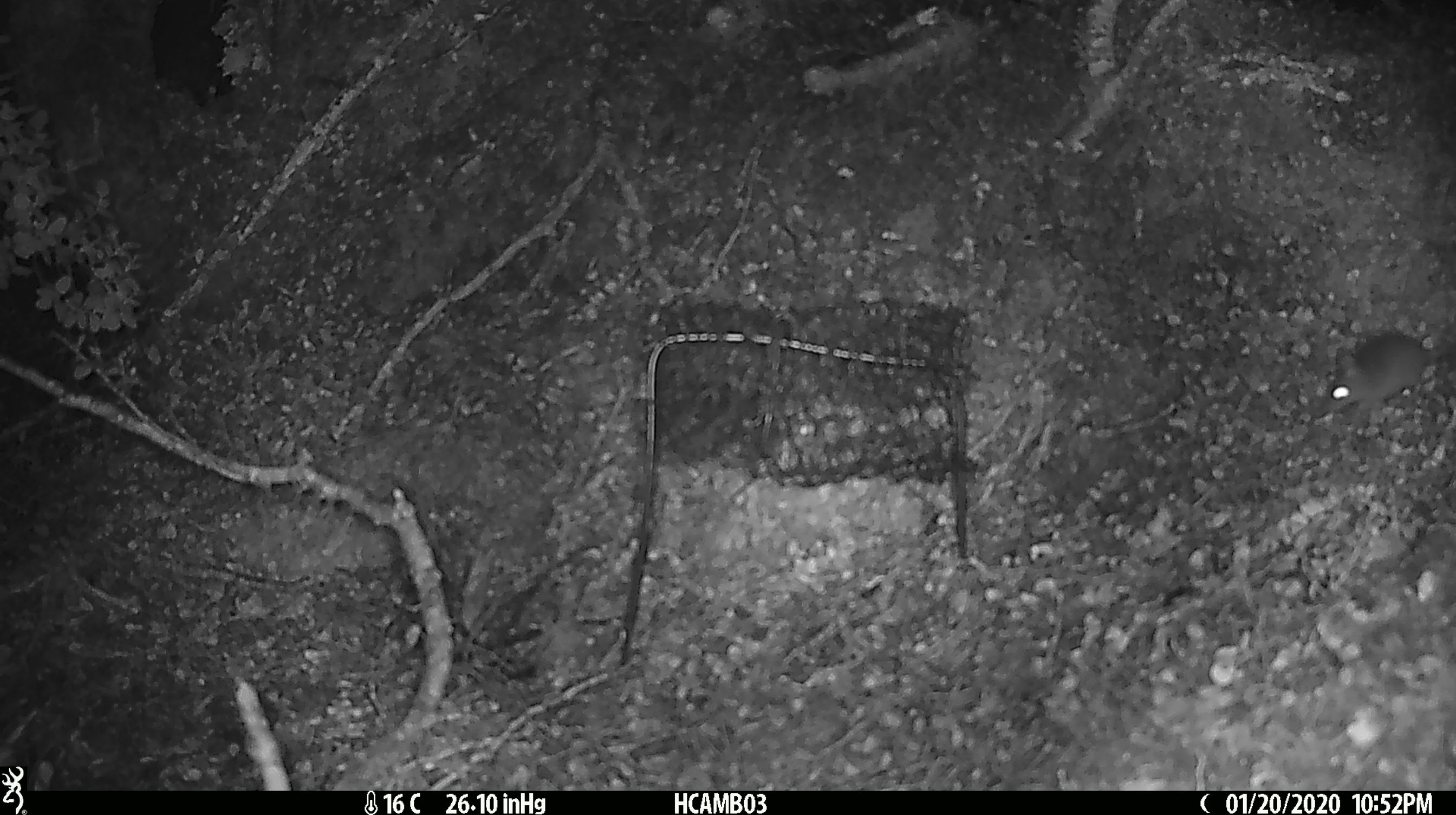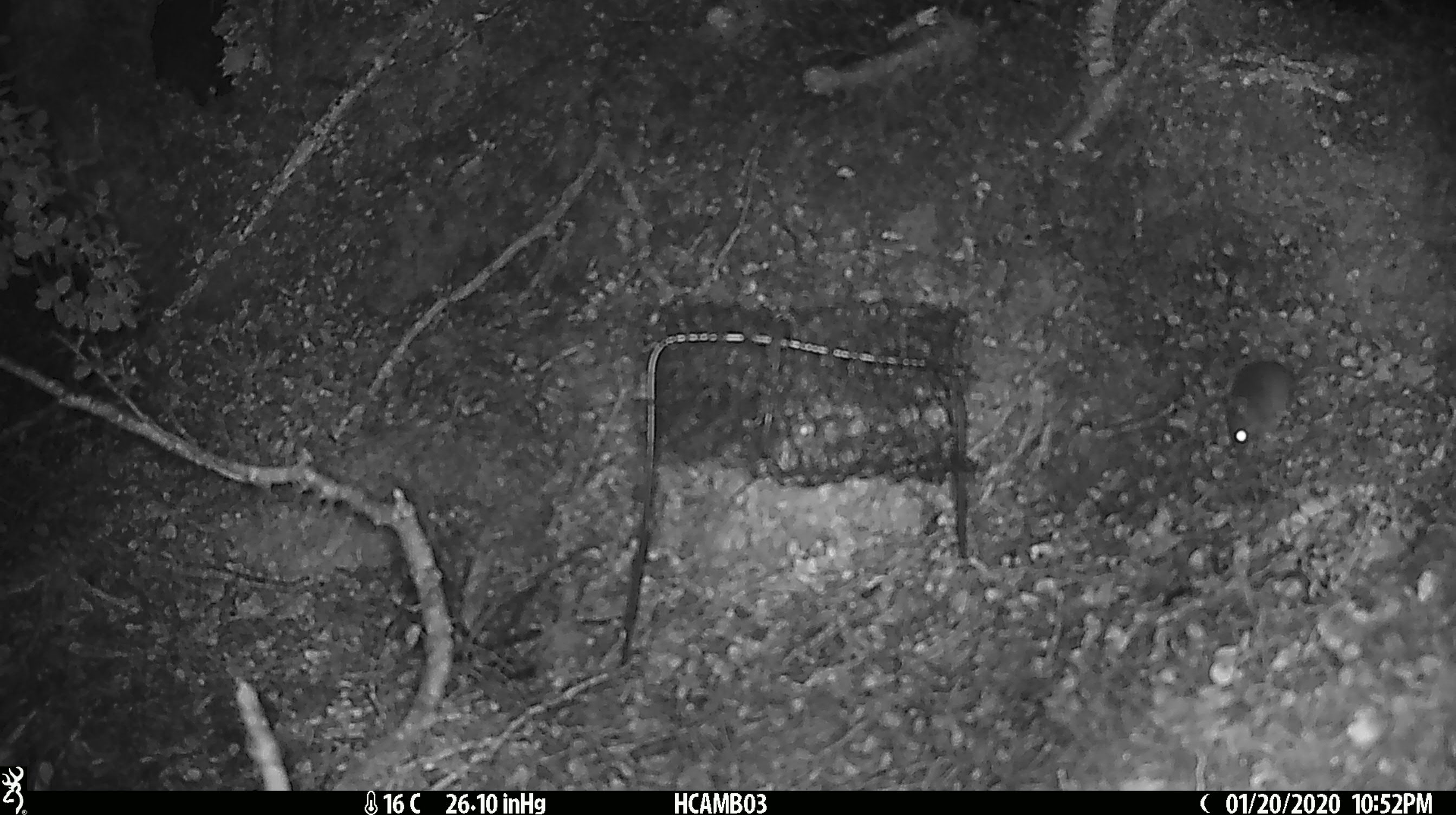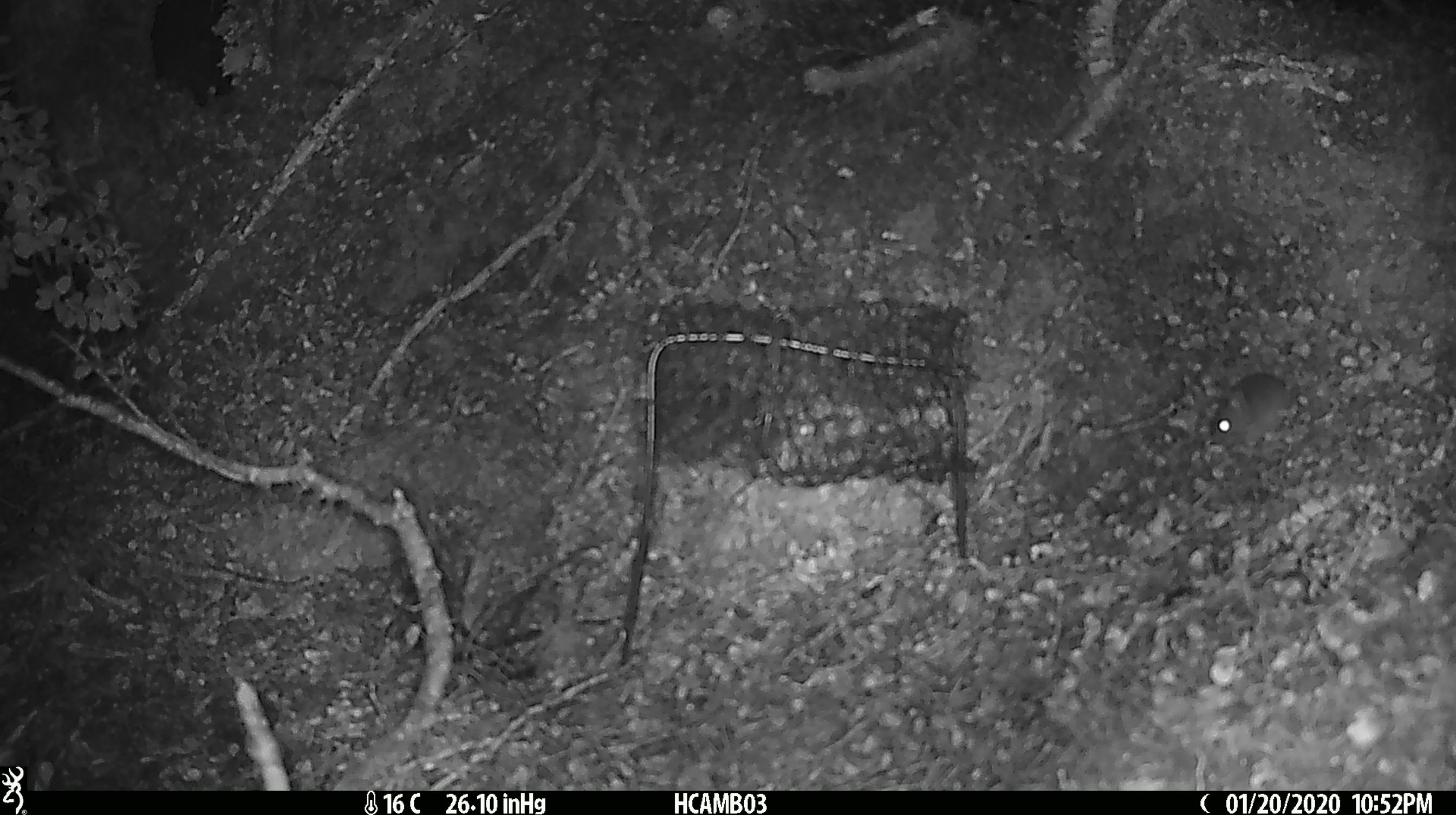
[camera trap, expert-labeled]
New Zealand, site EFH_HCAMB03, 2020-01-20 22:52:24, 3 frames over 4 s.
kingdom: Animalia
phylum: Chordata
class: Mammalia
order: Rodentia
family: Muridae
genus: Mus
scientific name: Mus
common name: mouse